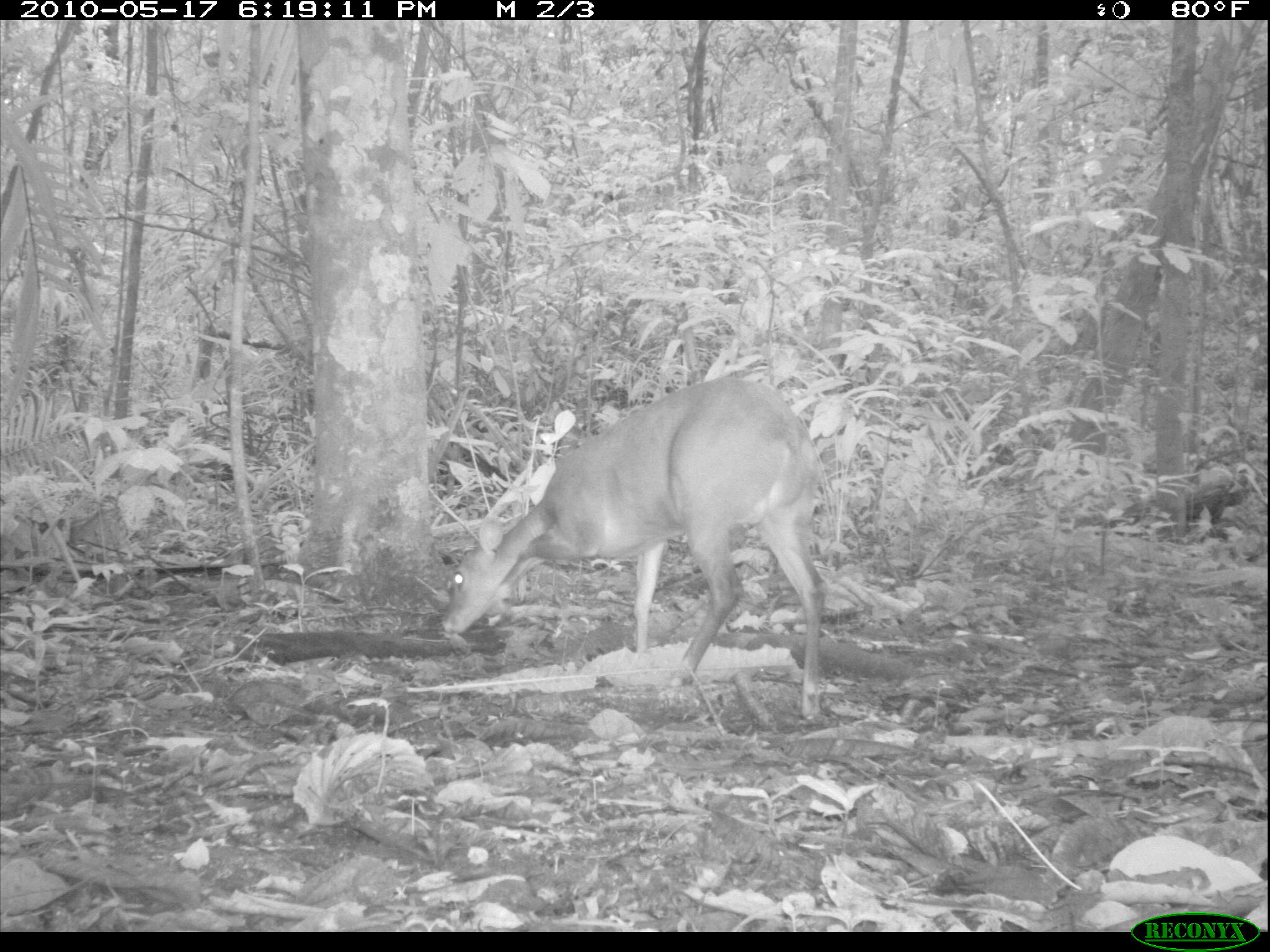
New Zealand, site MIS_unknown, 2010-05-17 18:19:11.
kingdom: Animalia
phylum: Chordata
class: Mammalia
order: Artiodactyla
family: Cervidae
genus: Odocoileus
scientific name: Odocoileus virginianus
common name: white-tailed deer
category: white tailed deer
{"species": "white tailed deer (white-tailed deer) (Odocoileus virginianus)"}